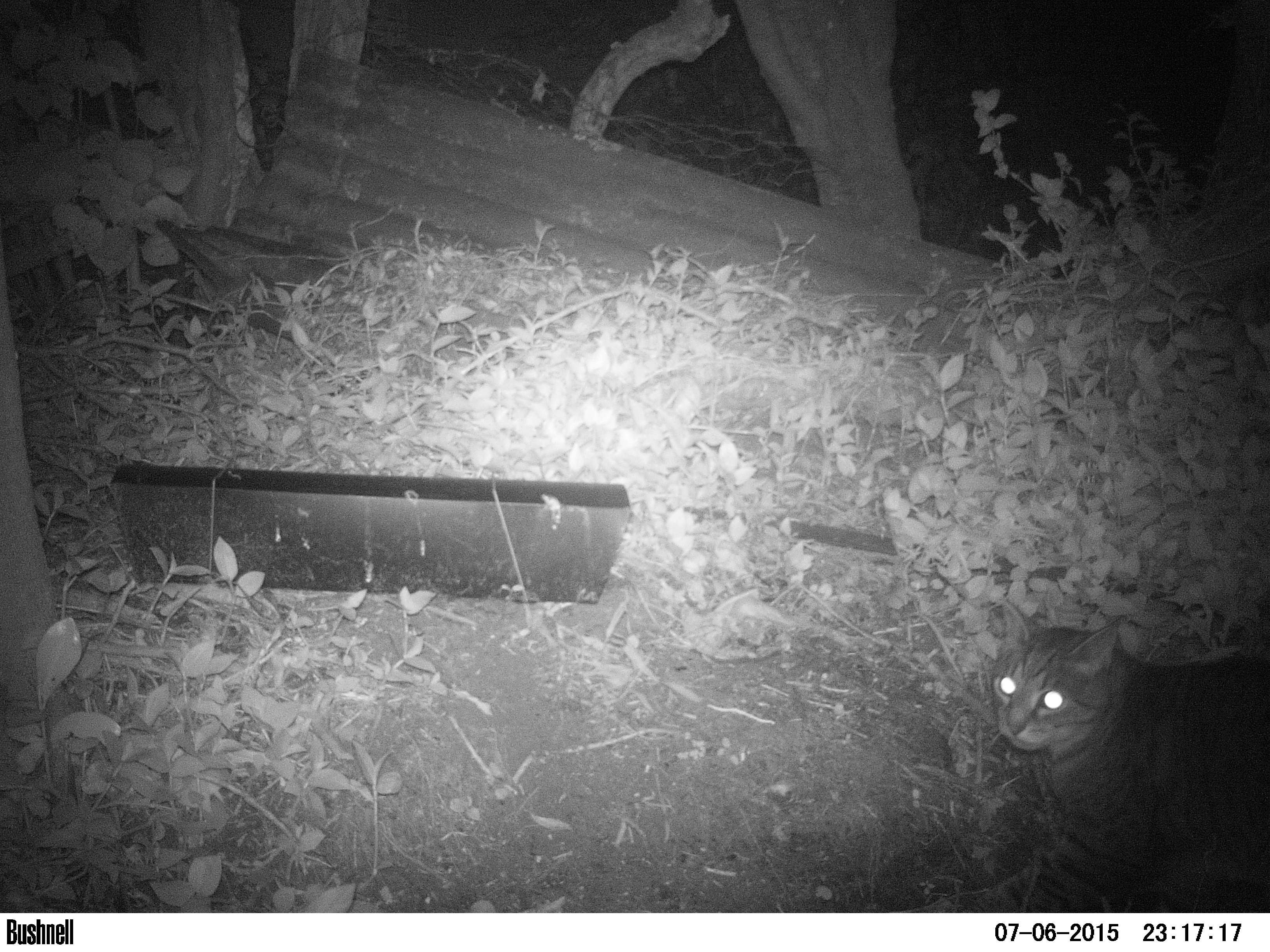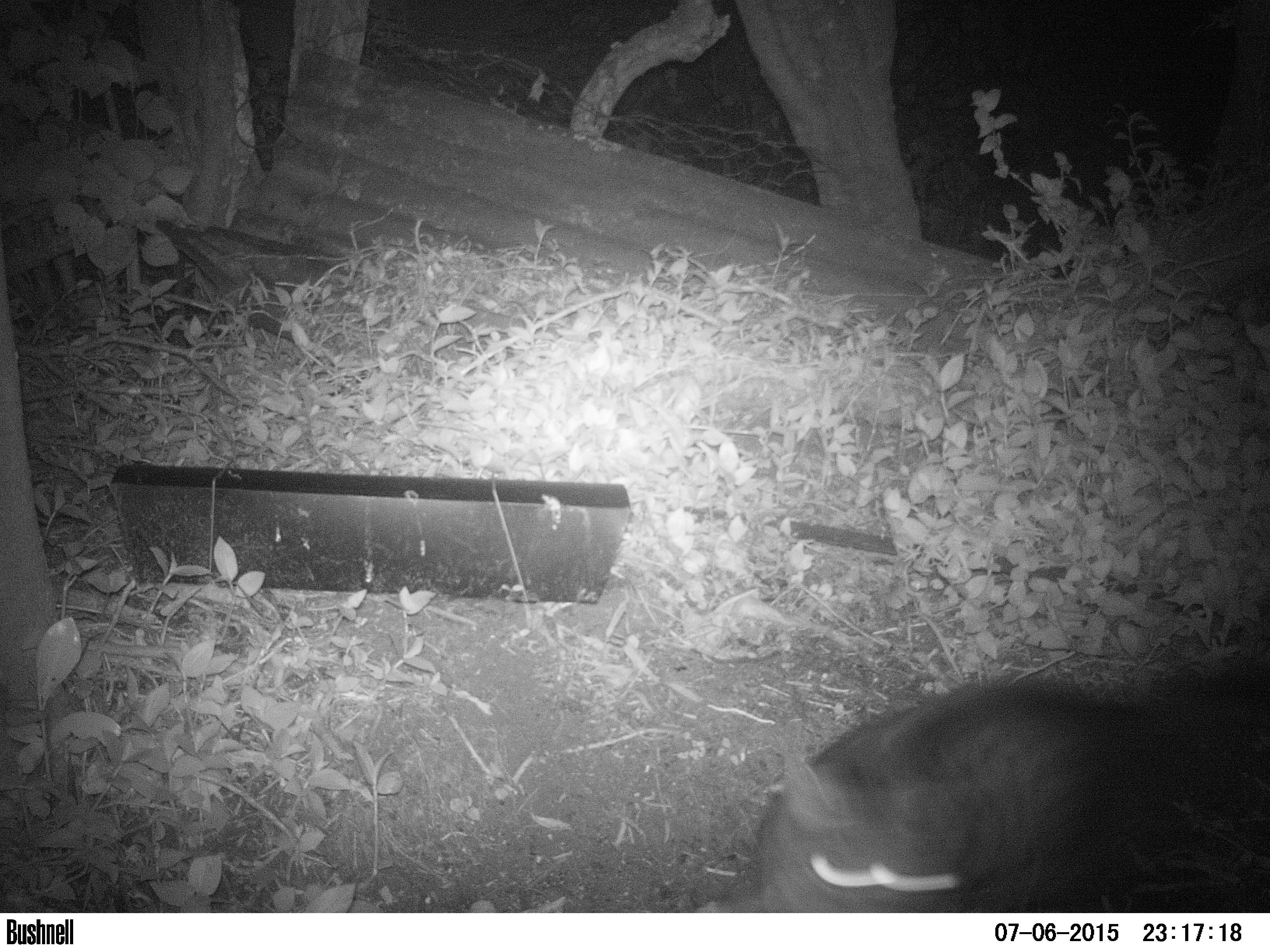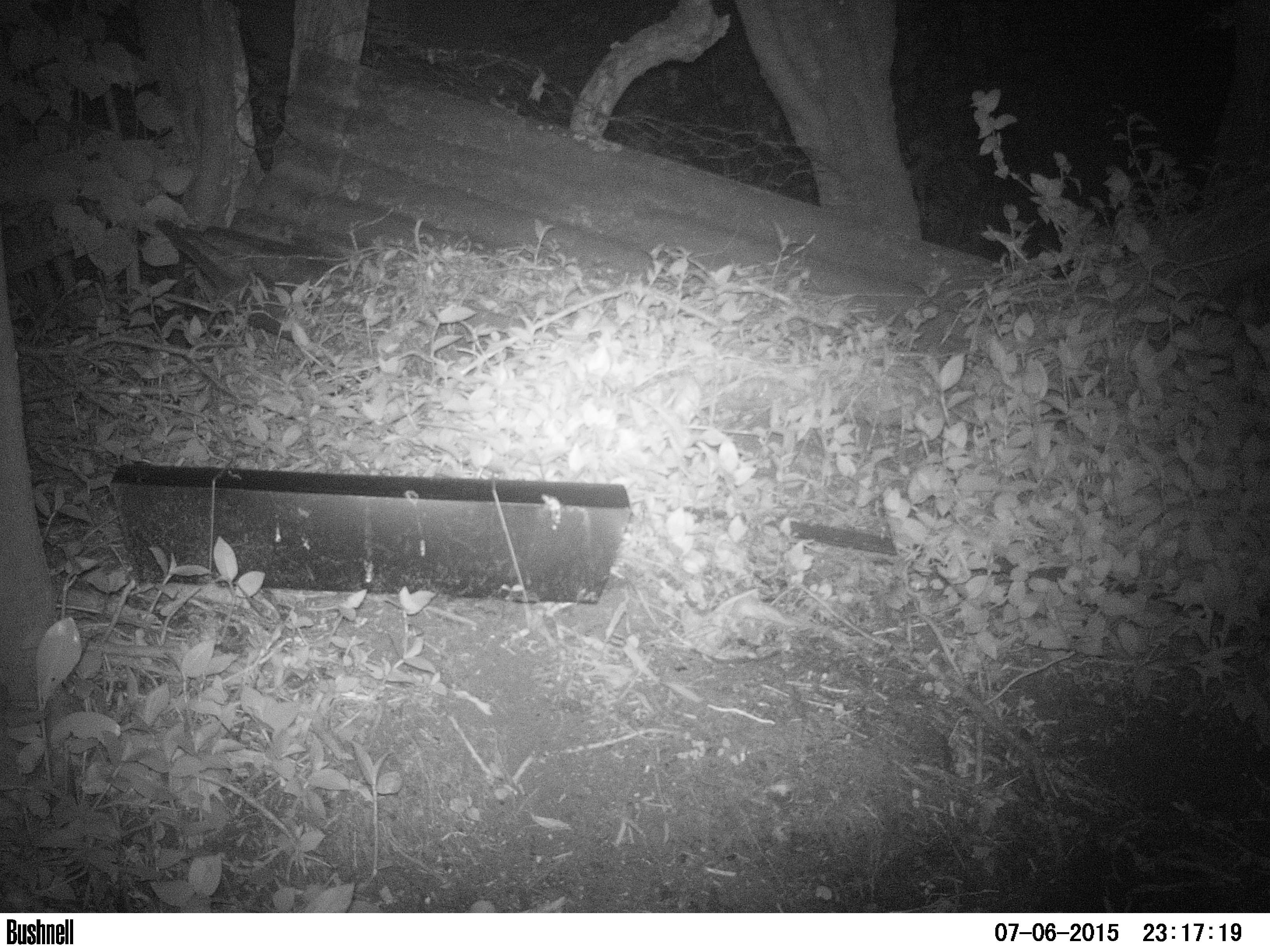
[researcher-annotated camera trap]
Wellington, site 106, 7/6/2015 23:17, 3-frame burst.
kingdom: Animalia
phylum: Chordata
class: Mammalia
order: Carnivora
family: Felidae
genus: Felis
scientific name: Felis catus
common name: cat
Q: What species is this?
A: Cat (Felis catus).